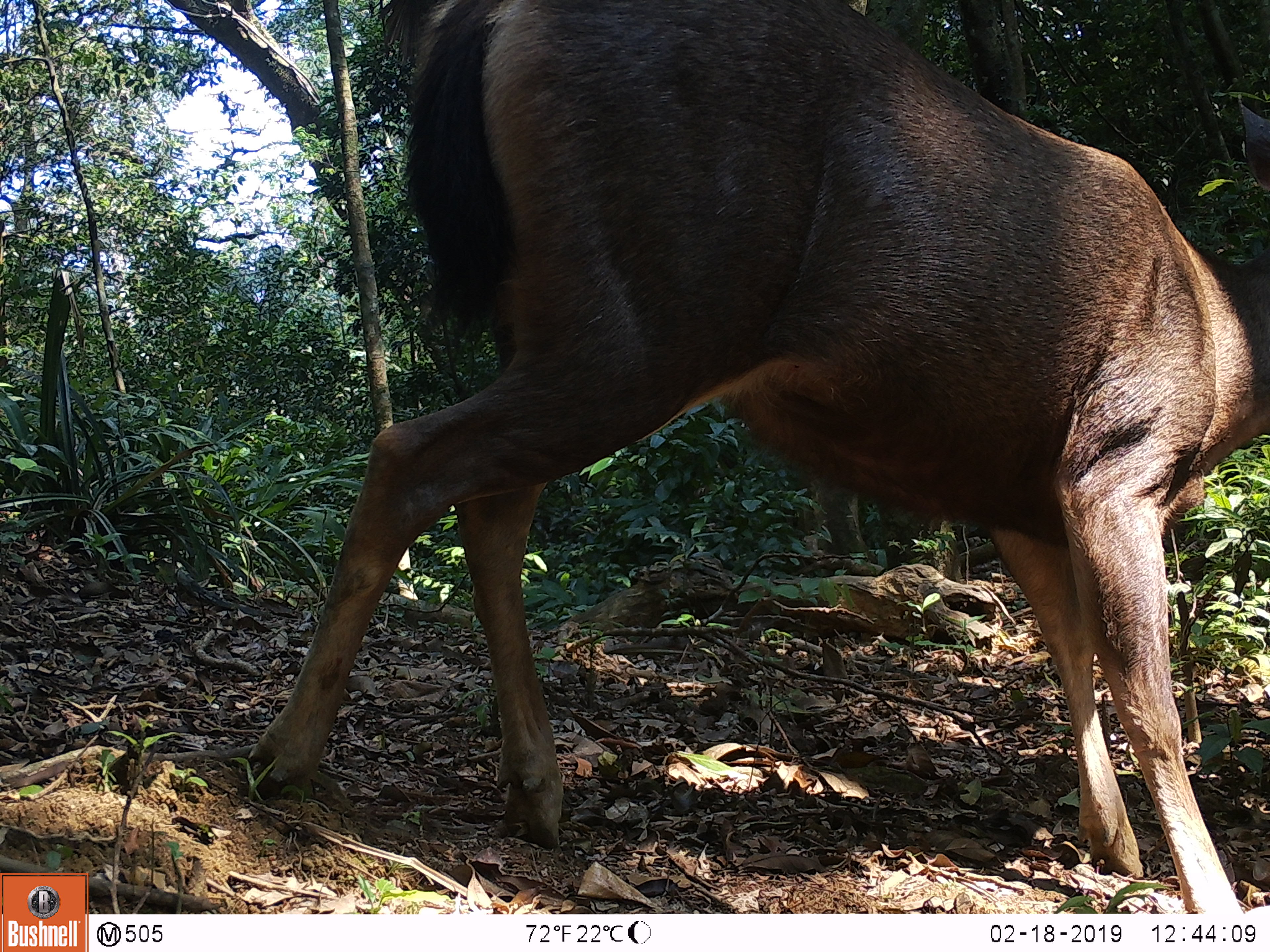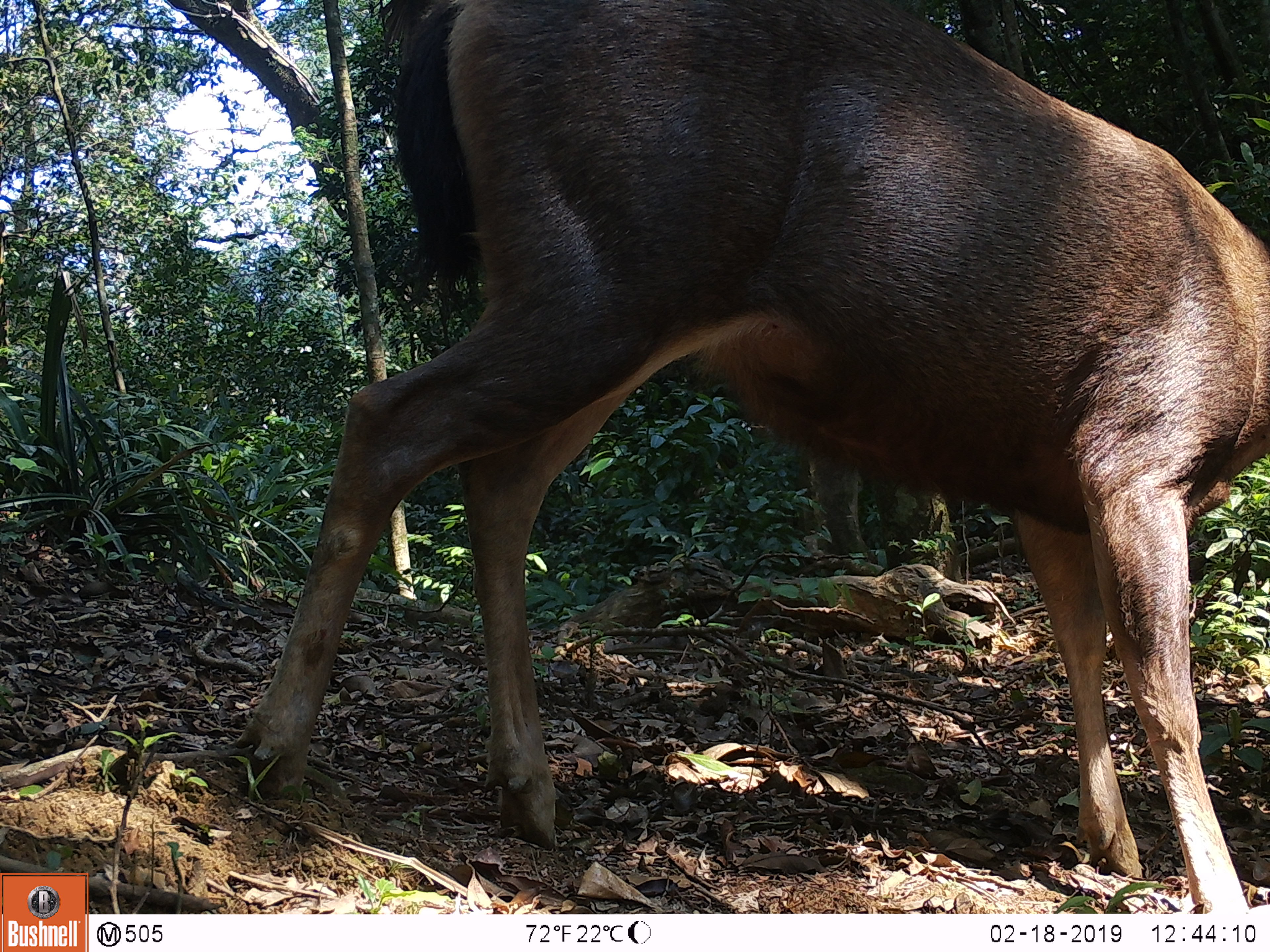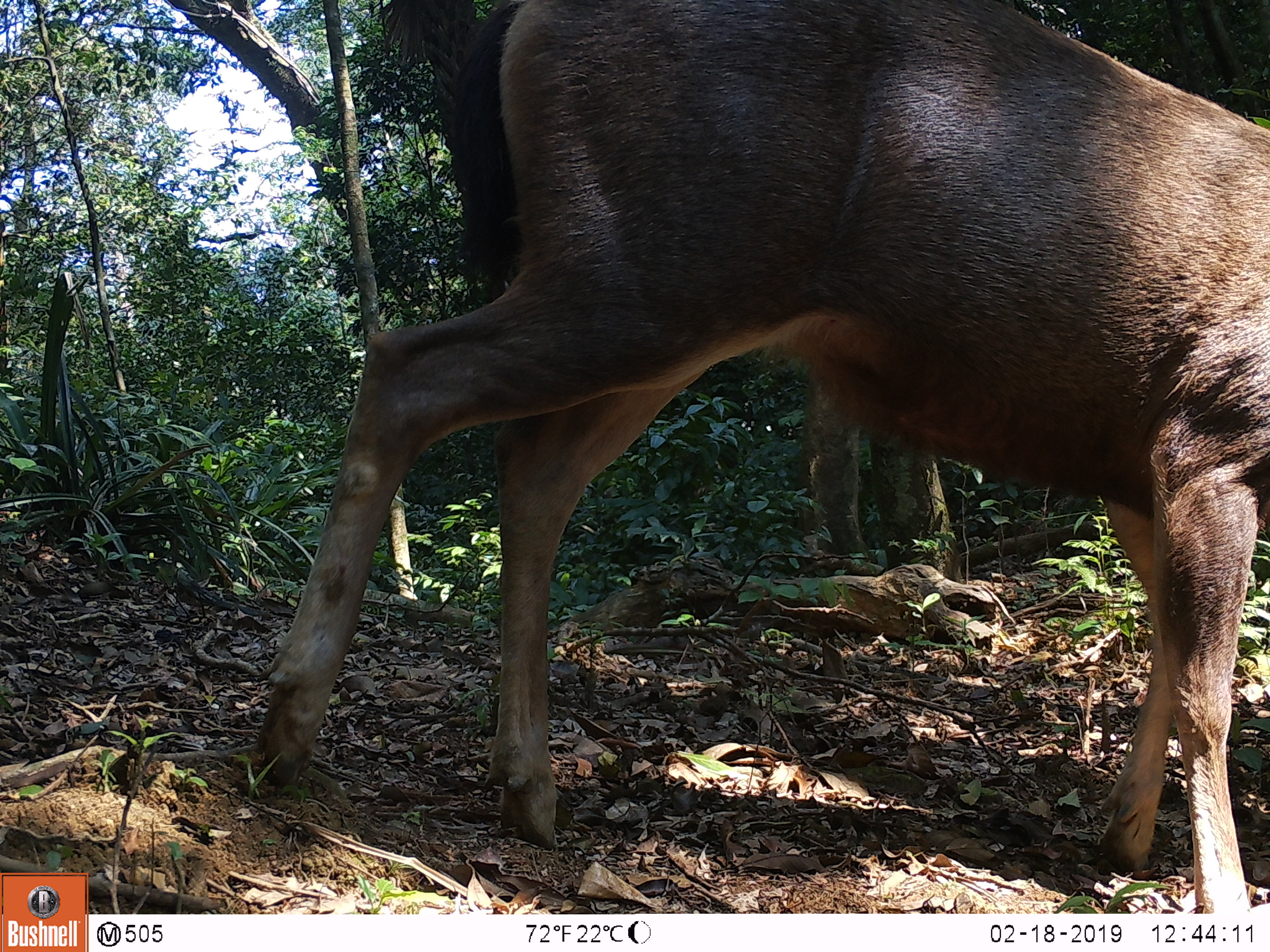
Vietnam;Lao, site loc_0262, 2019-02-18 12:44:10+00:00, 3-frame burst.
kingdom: Animalia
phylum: Chordata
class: Mammalia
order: Artiodactyla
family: Cervidae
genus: Rusa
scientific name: Rusa unicolor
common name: sambar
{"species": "sambar (Rusa unicolor)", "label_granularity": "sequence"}